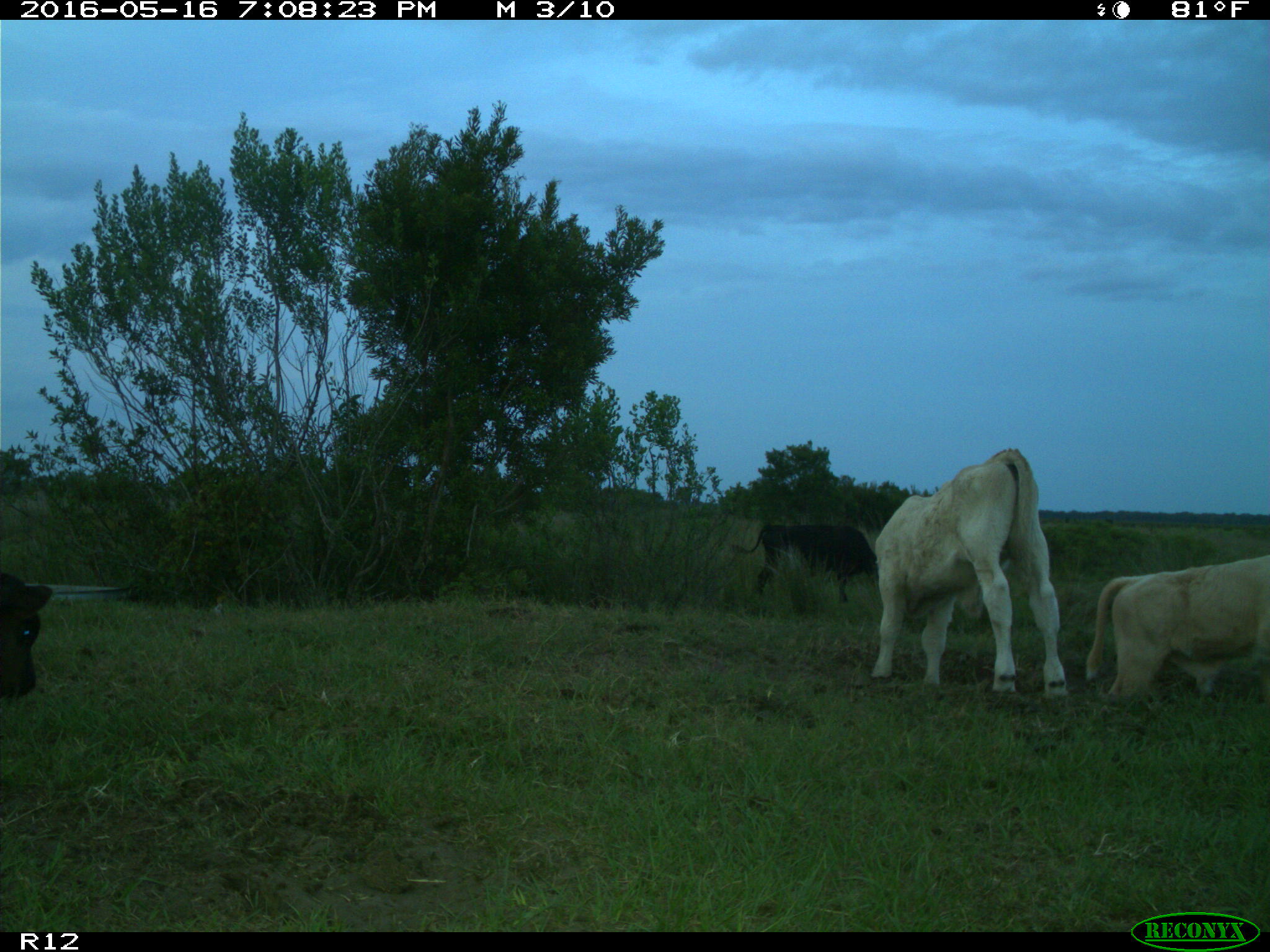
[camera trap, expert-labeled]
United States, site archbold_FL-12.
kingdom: Animalia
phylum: Chordata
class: Mammalia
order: Artiodactyla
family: Bovidae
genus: Bos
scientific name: Bos taurus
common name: domestic cow